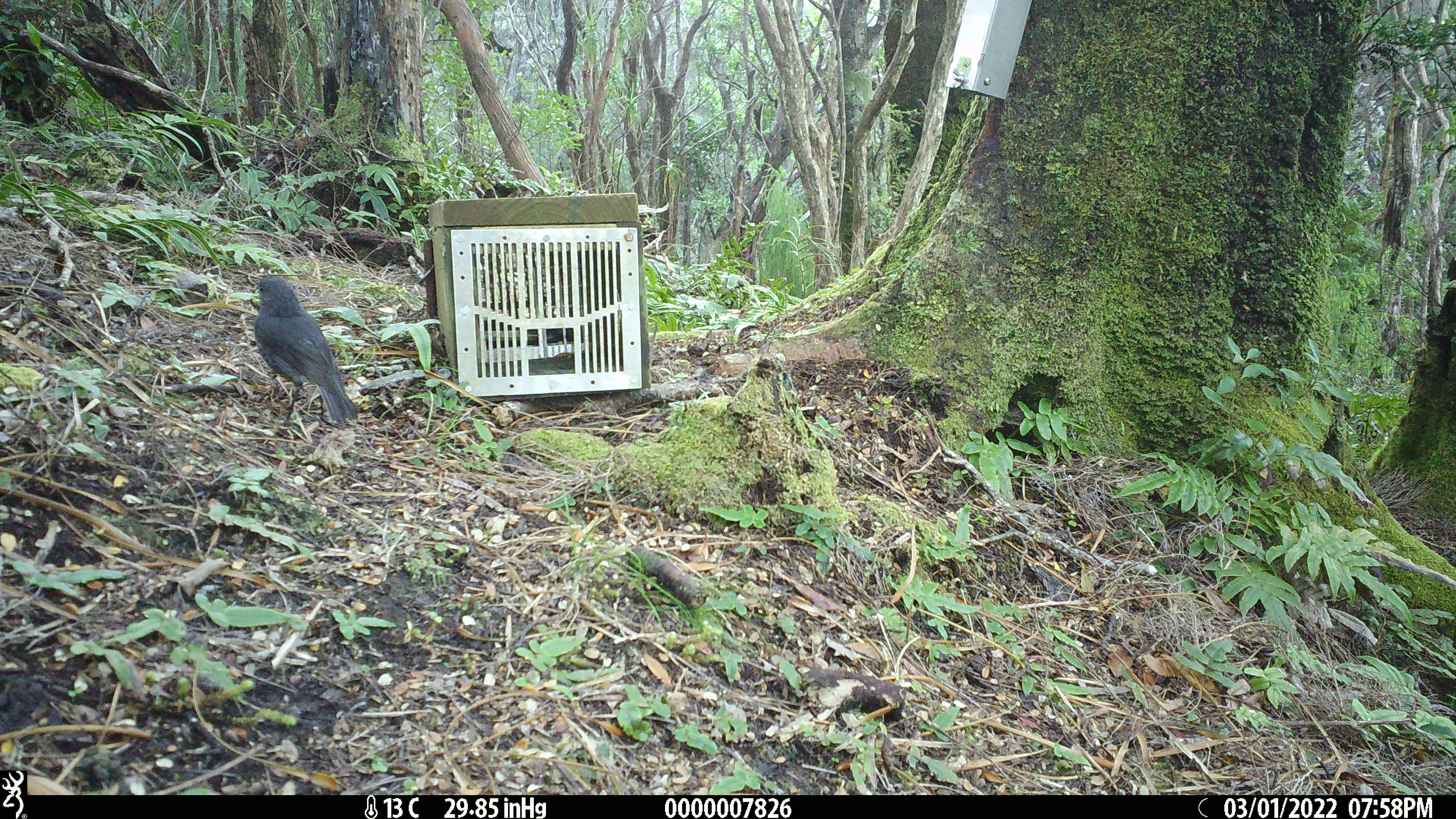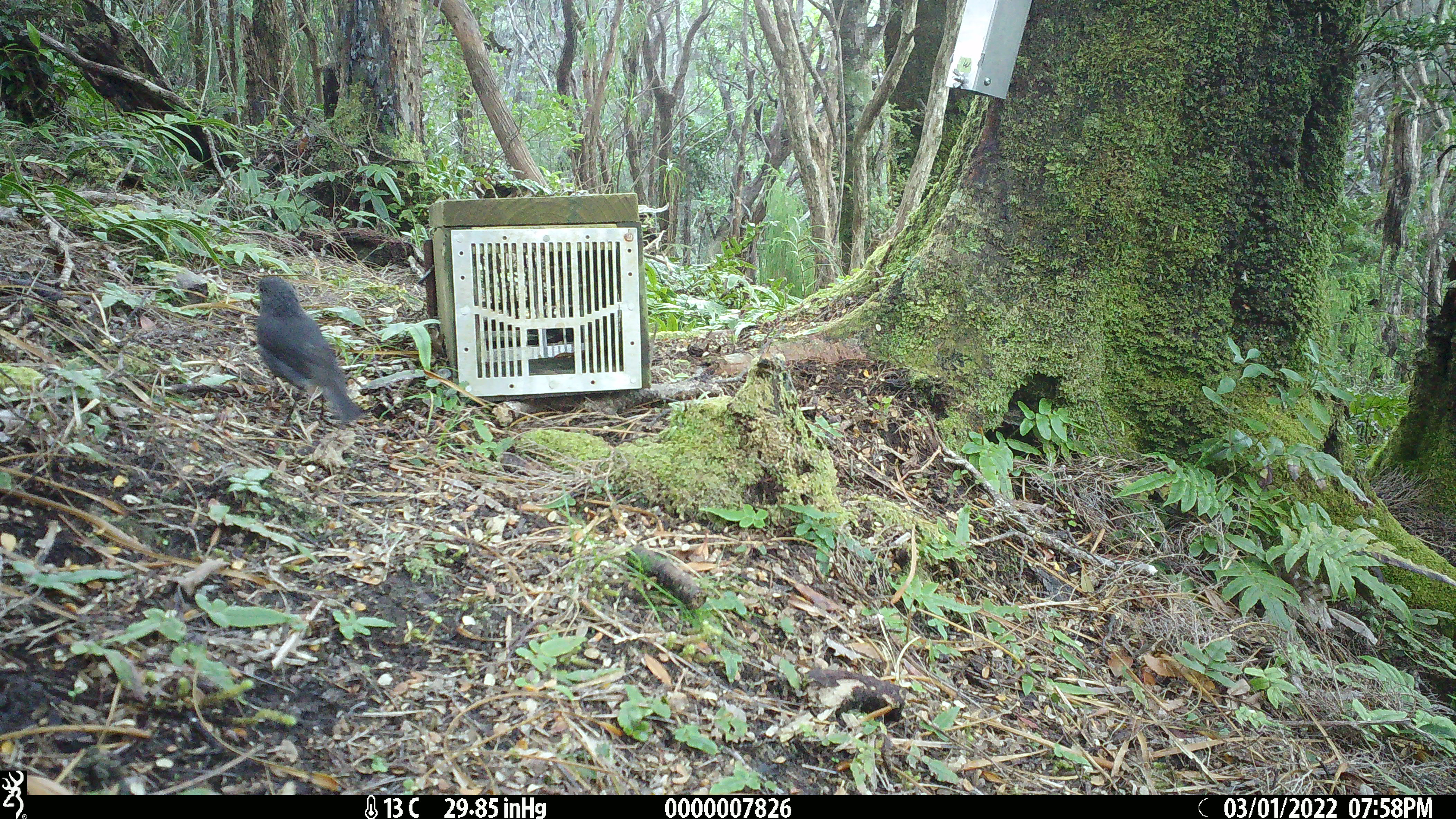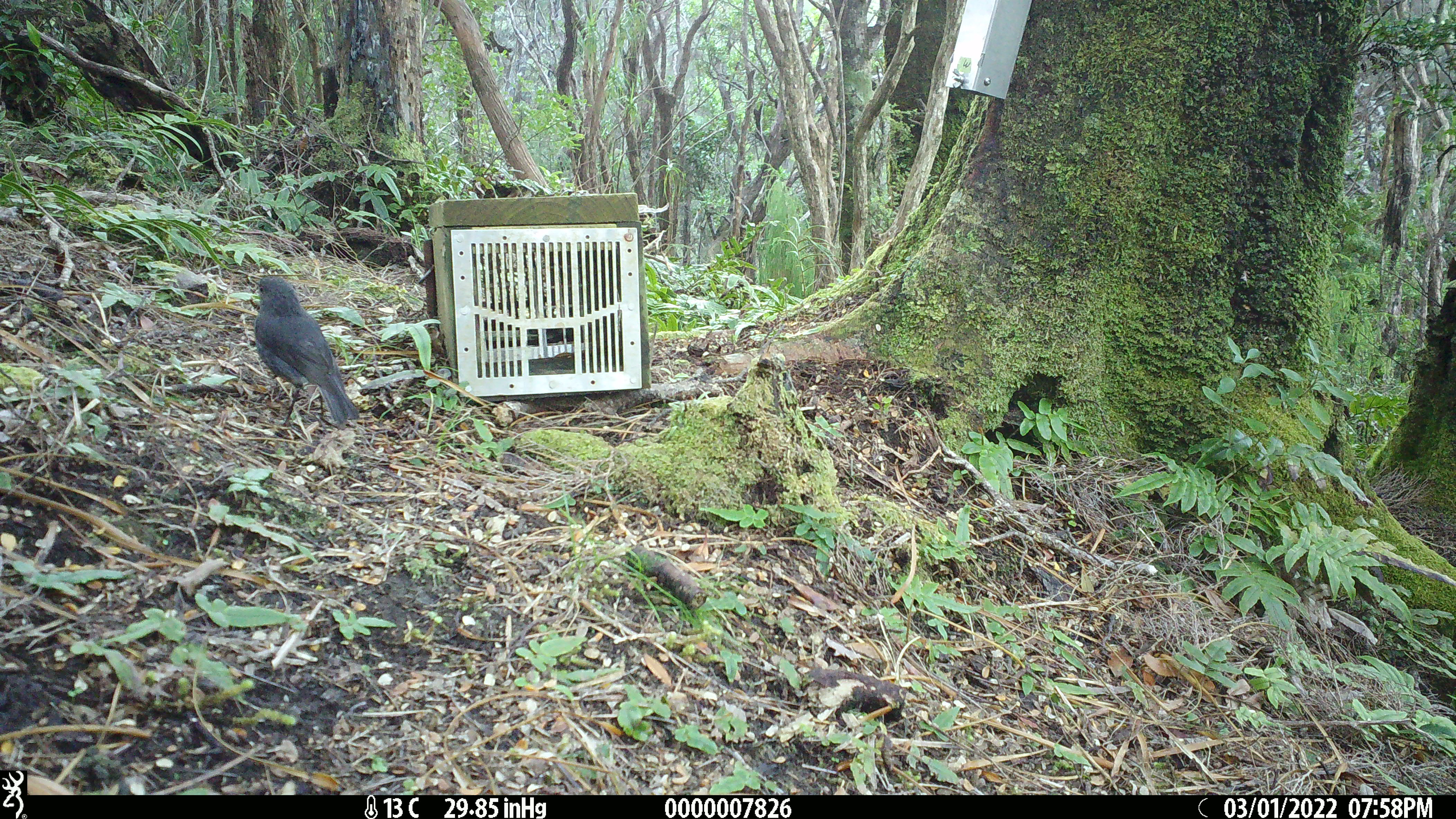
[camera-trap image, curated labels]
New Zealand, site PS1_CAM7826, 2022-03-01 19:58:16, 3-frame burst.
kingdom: Animalia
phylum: Chordata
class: Aves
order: Passeriformes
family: Petroicidae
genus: Petroica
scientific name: Petroica australis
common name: new zealand robin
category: robin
Robin (new zealand robin) (Petroica australis).